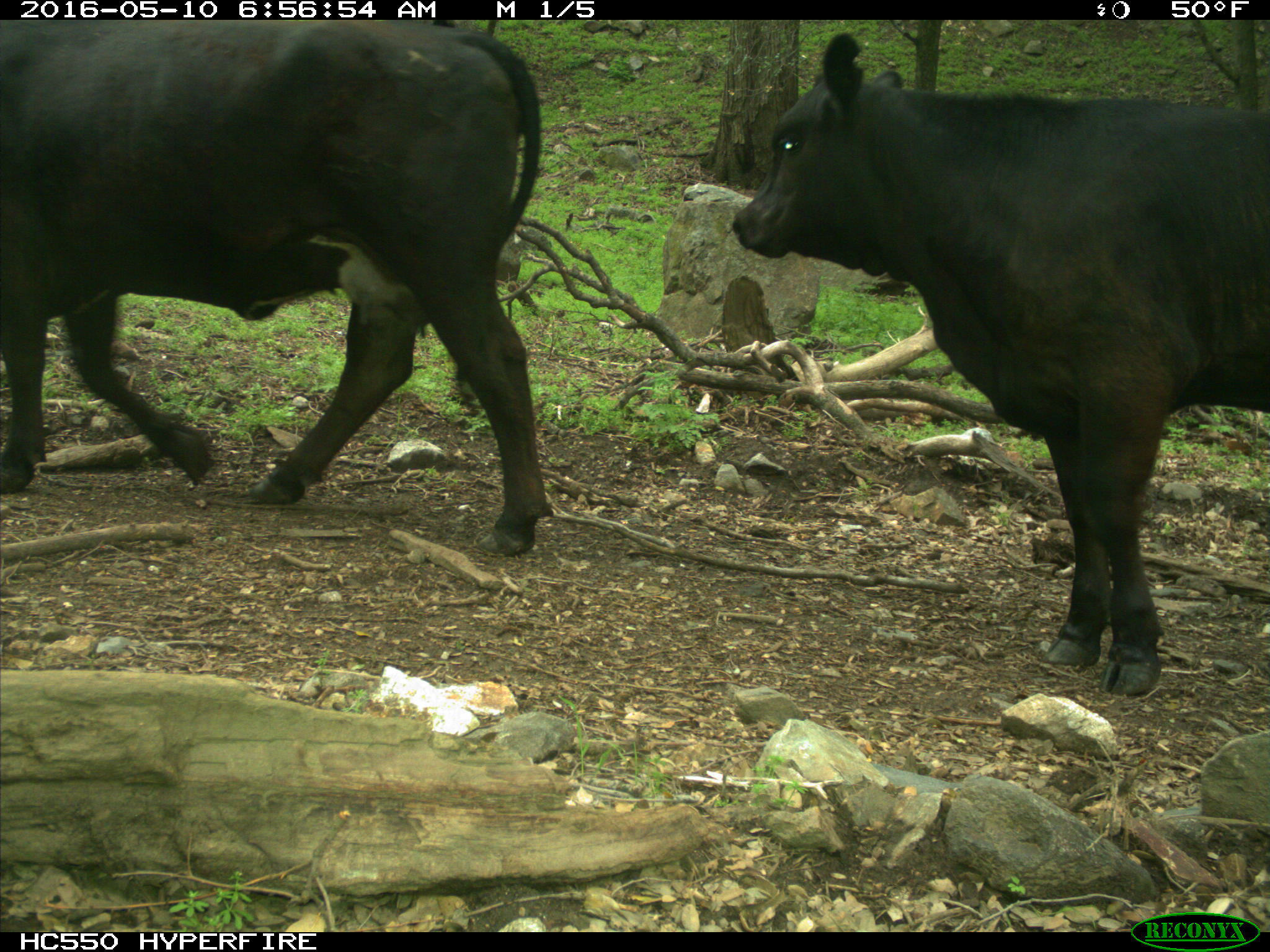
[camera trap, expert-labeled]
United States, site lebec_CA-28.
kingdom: Animalia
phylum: Chordata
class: Mammalia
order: Artiodactyla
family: Bovidae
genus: Bos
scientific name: Bos taurus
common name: domestic cow